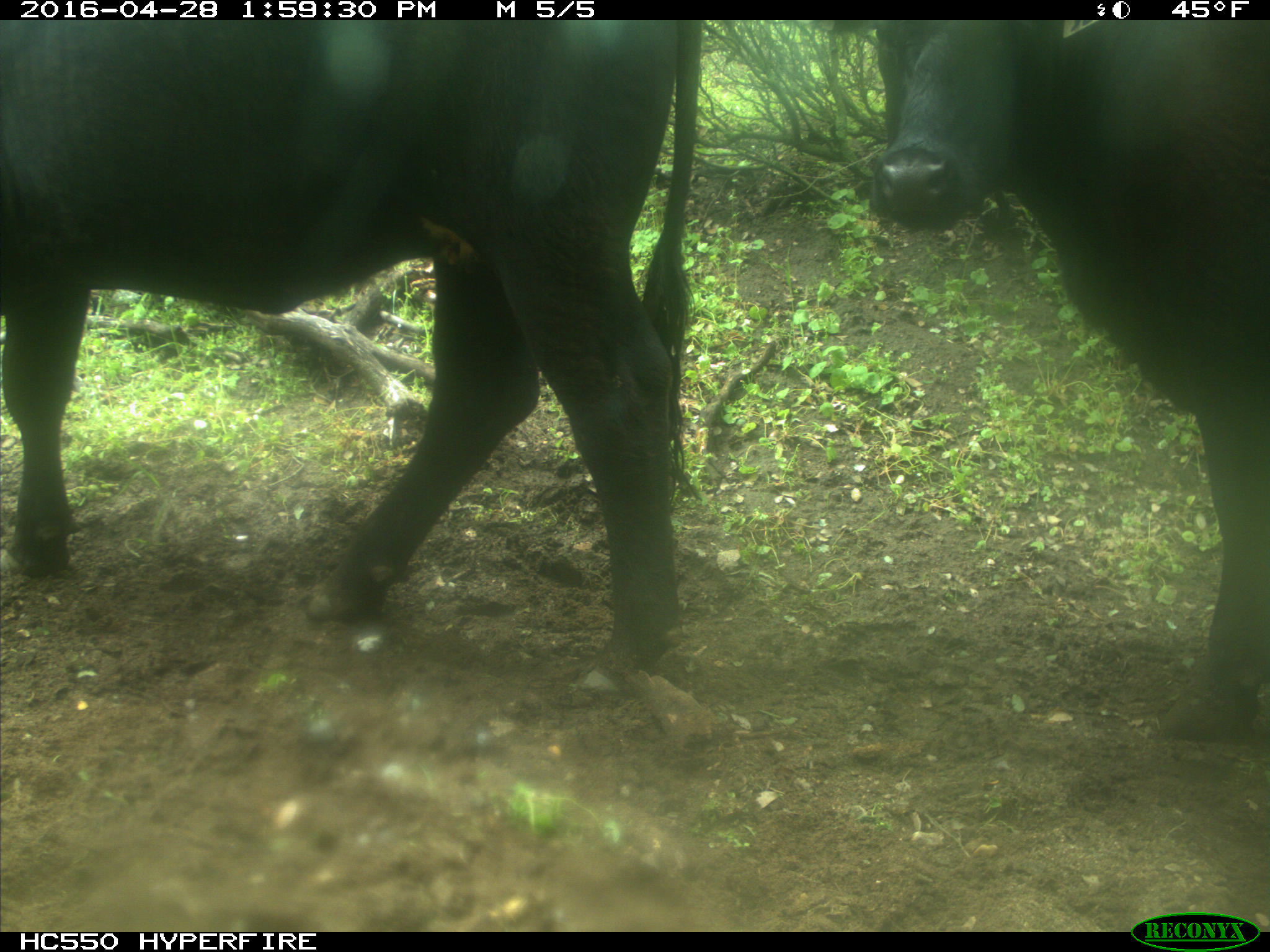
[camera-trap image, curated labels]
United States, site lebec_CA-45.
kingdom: Animalia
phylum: Chordata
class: Mammalia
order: Artiodactyla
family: Bovidae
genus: Bos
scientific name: Bos taurus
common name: domestic cow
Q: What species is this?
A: Bos taurus (domestic cow).